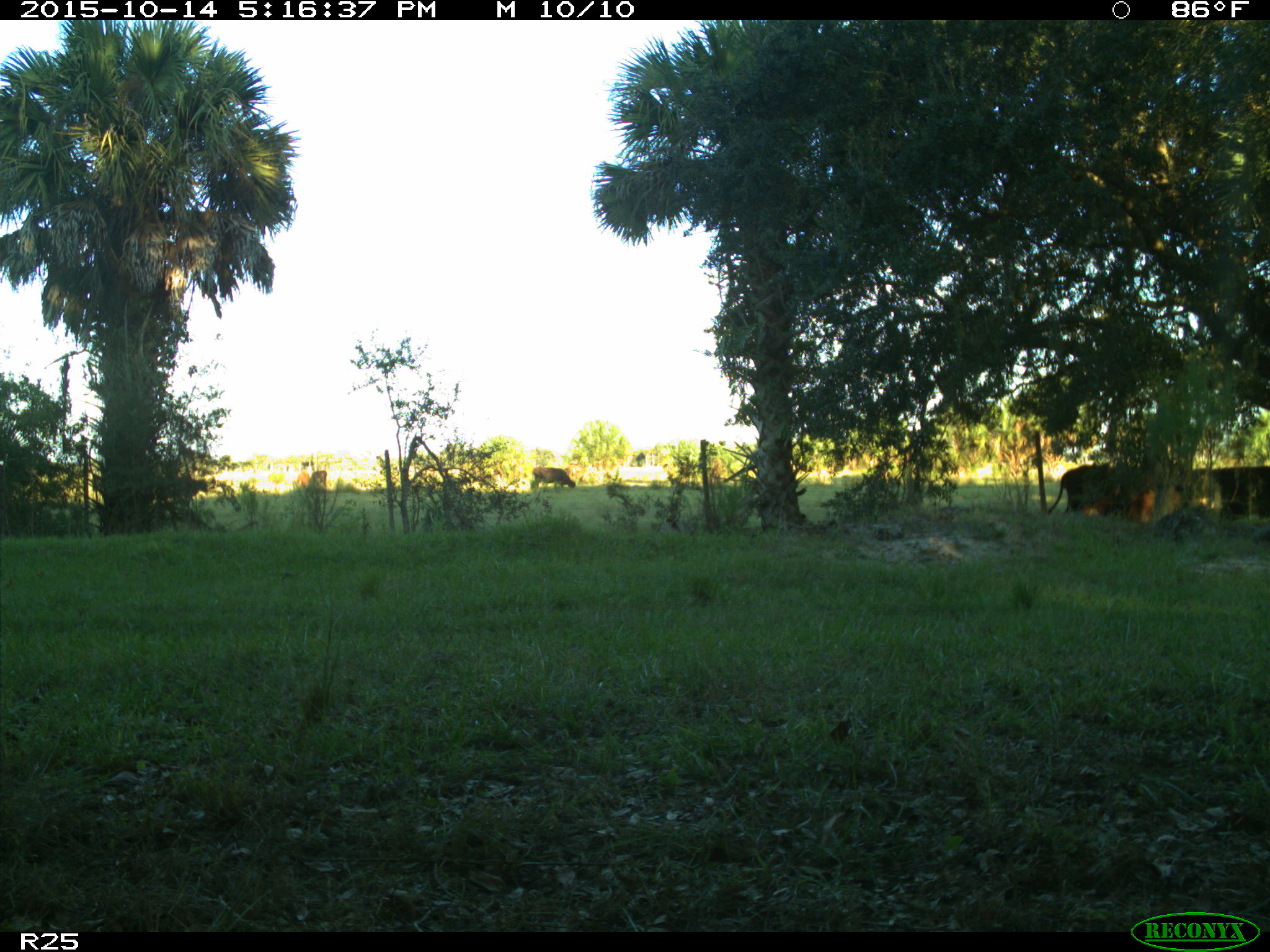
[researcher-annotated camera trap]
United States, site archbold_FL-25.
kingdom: Animalia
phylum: Chordata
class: Mammalia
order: Artiodactyla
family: Bovidae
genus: Bos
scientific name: Bos taurus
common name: domestic cow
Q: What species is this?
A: Bos taurus (domestic cow).